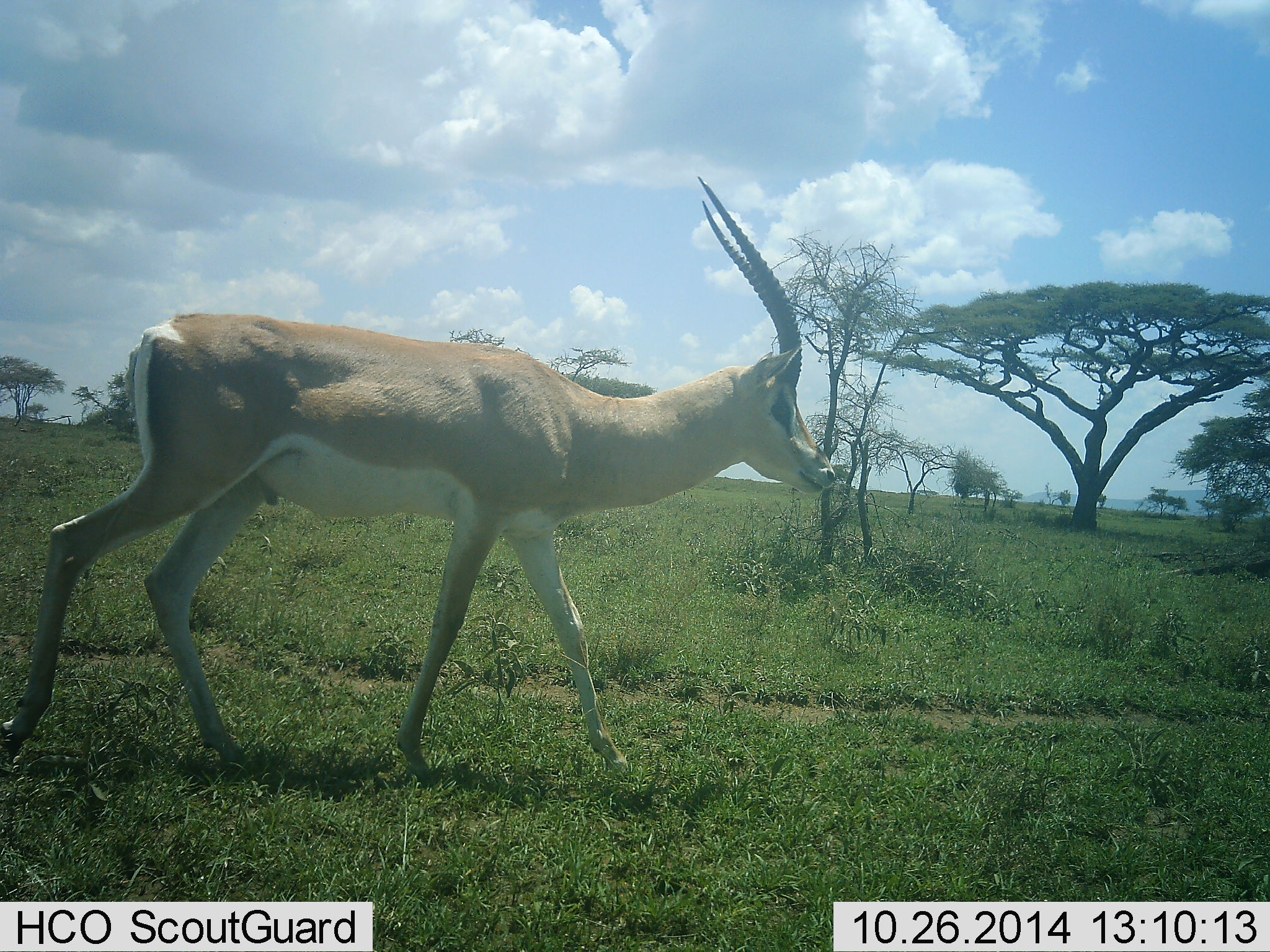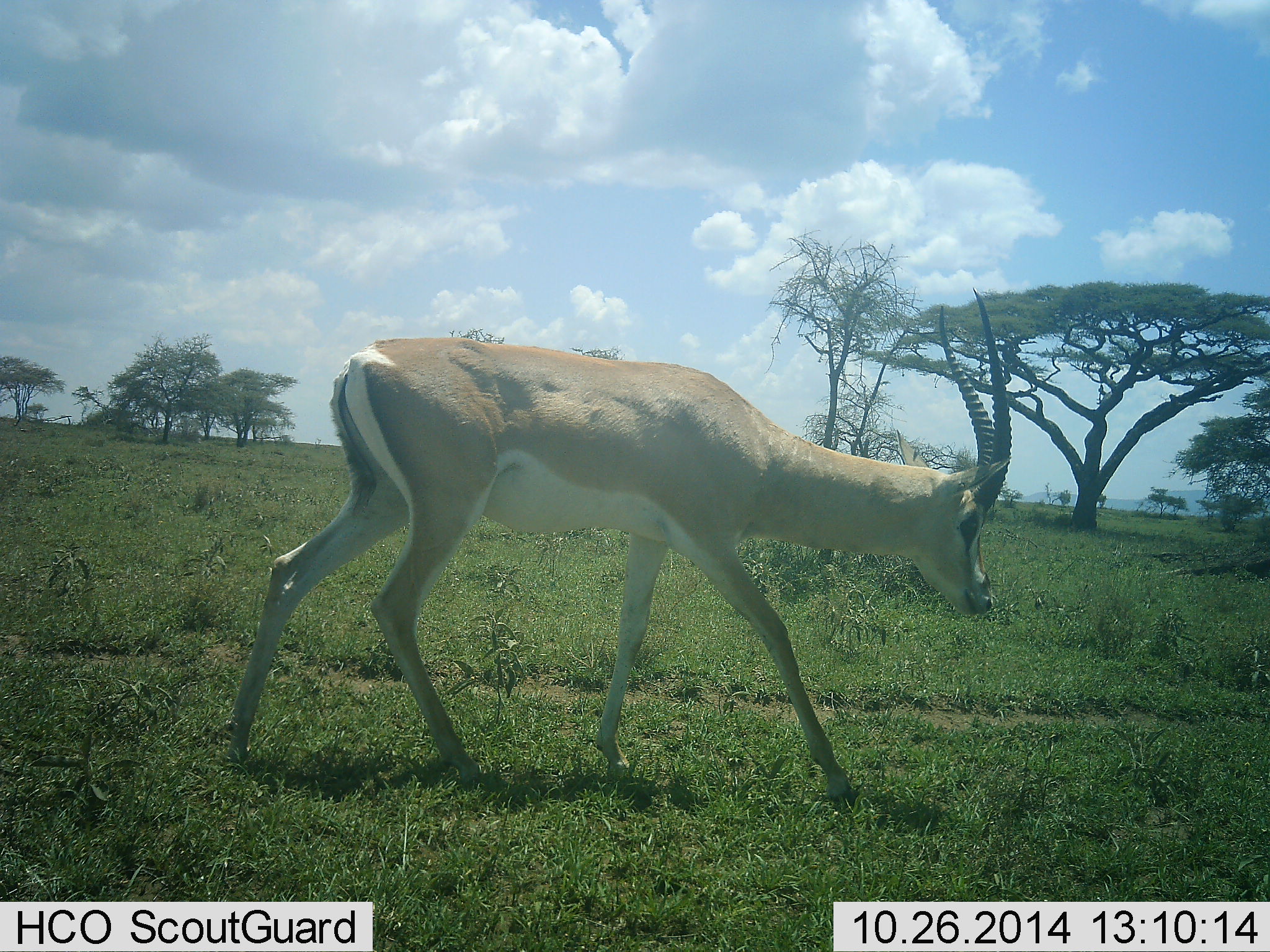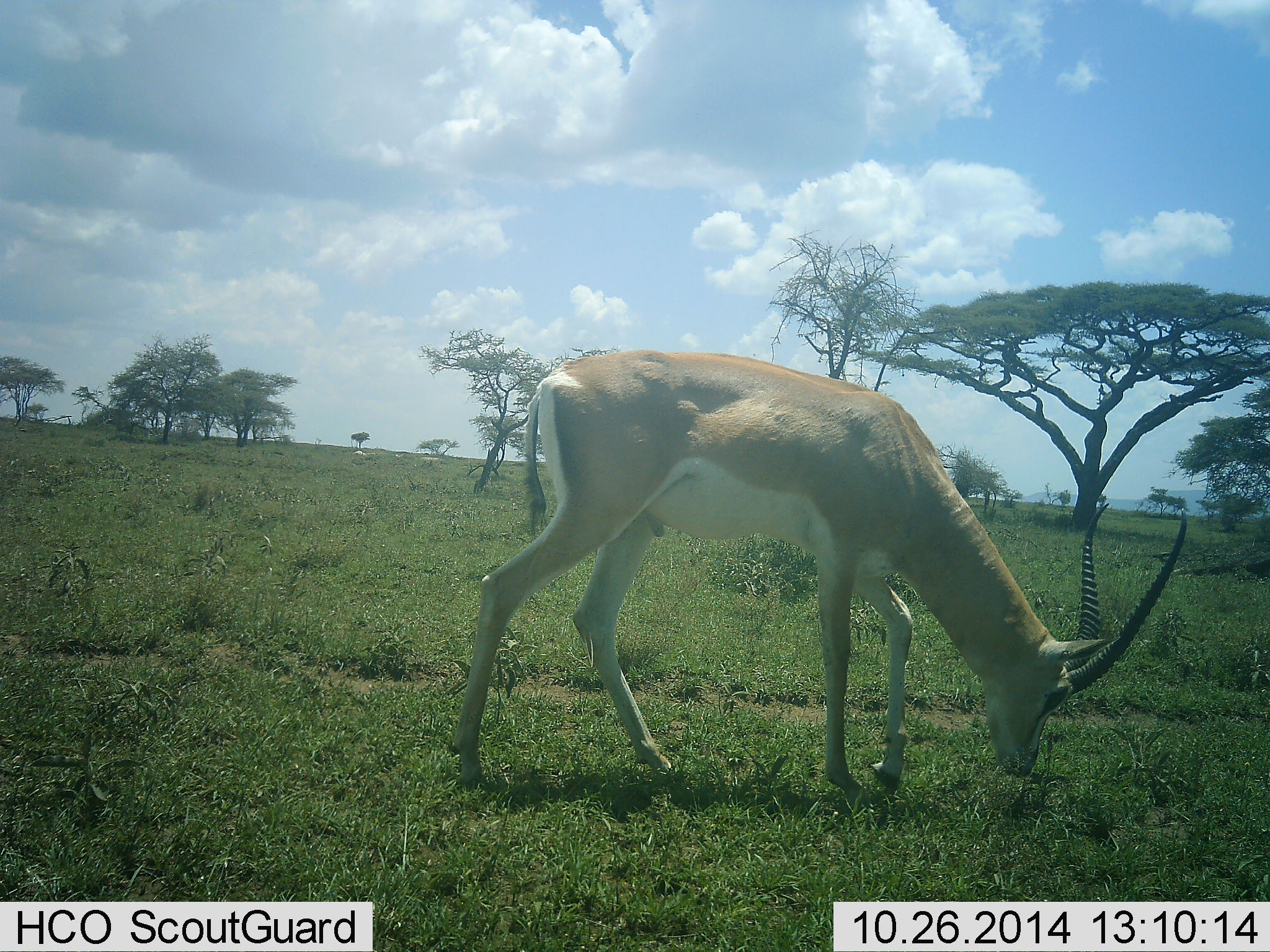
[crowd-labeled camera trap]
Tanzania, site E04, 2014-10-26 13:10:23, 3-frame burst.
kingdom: Animalia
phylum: Chordata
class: Mammalia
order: Artiodactyla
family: Bovidae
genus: Nanger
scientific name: Nanger granti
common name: grant's gazelle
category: gazellegrants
Gazellegrants (grant's gazelle) (Nanger granti), count 1. Behavior (volunteer vote fractions): standing 0%, resting 0%, moving 100%, interacting 0%. Young present (vote fraction): 0%. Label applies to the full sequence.